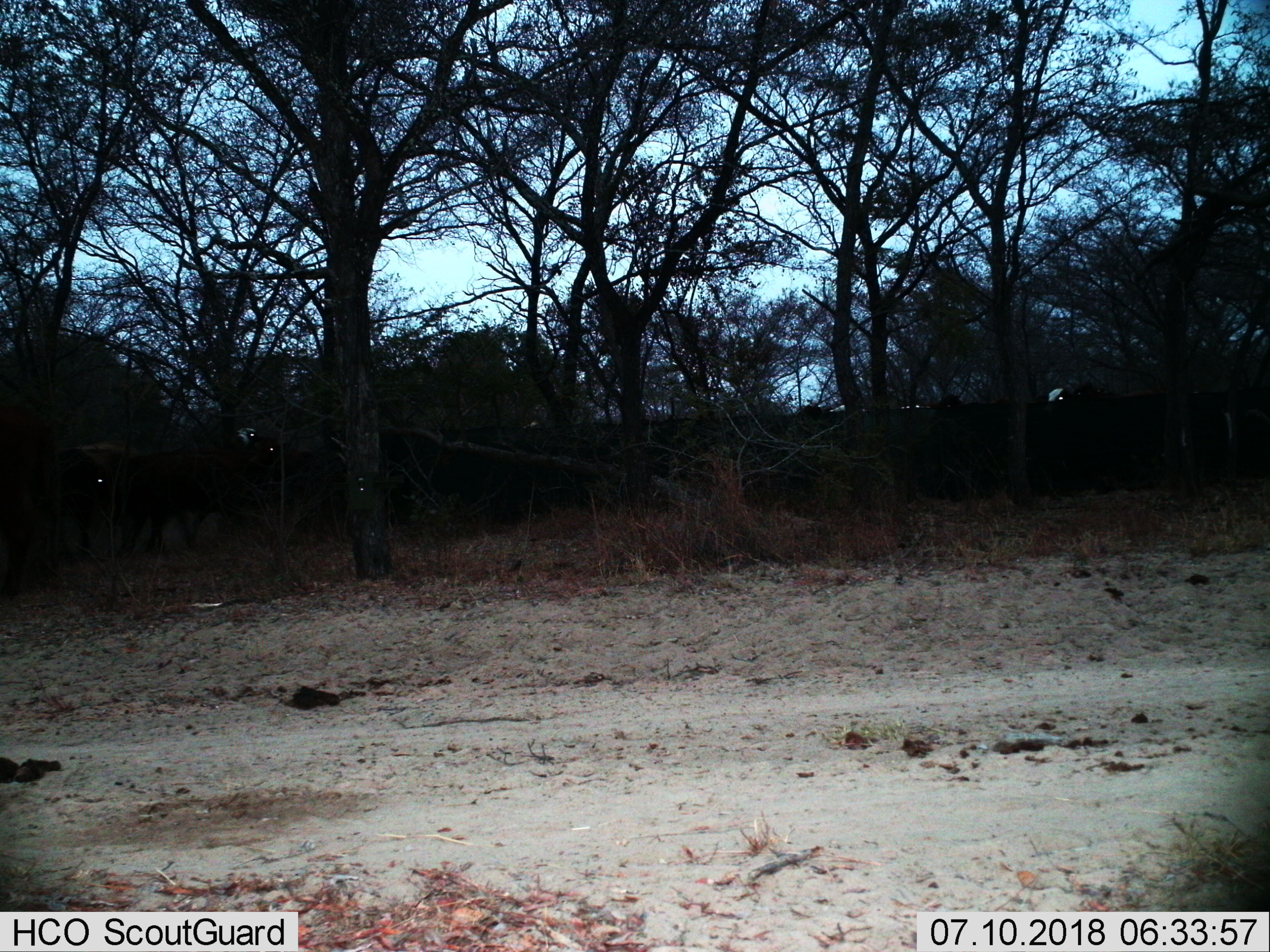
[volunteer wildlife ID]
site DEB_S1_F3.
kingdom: Animalia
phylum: Chordata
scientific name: Vertebrata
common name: domestic animal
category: domesticanimal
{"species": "domesticanimal (domestic animal) (Vertebrata)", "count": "11-50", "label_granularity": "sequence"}